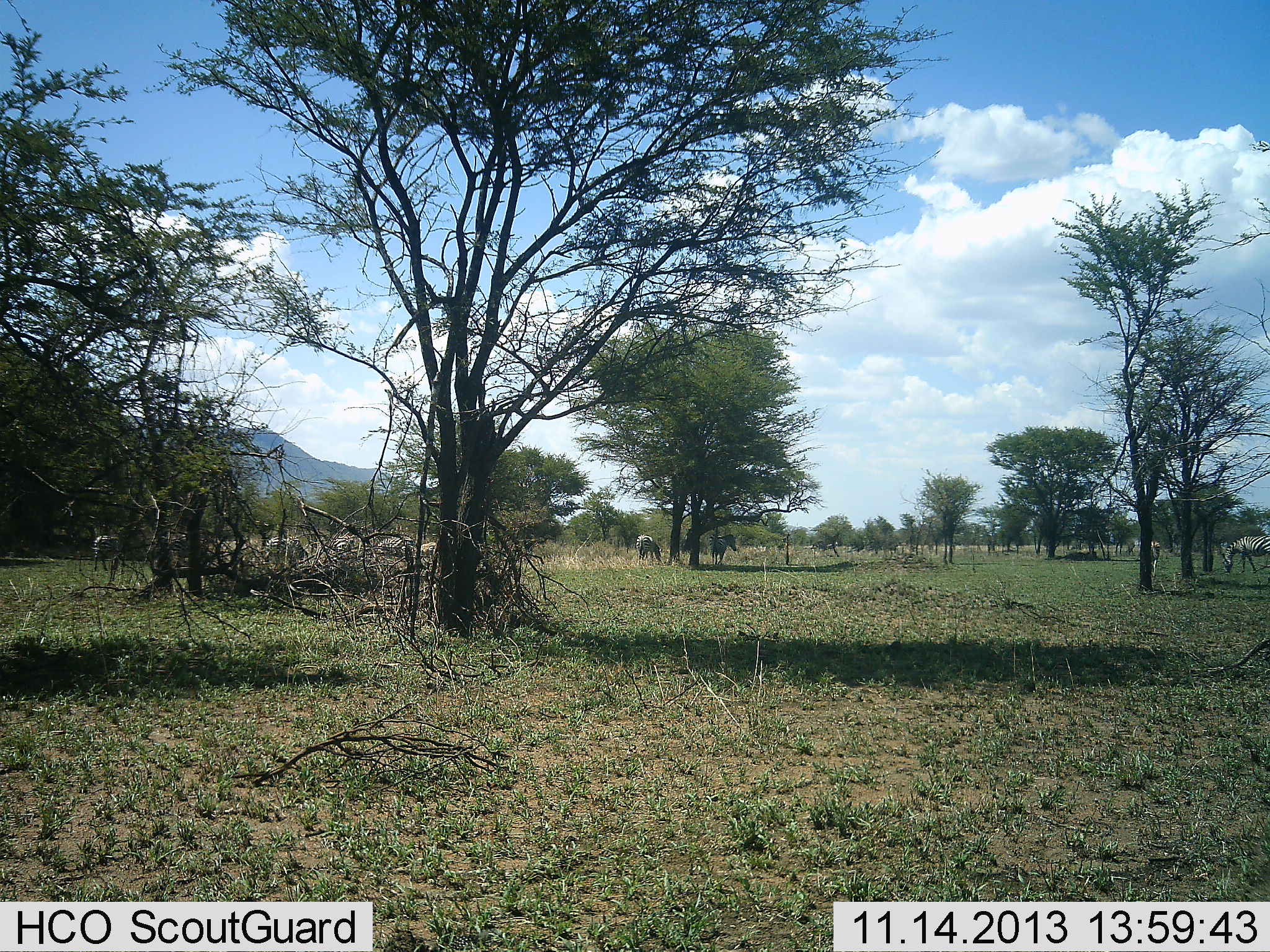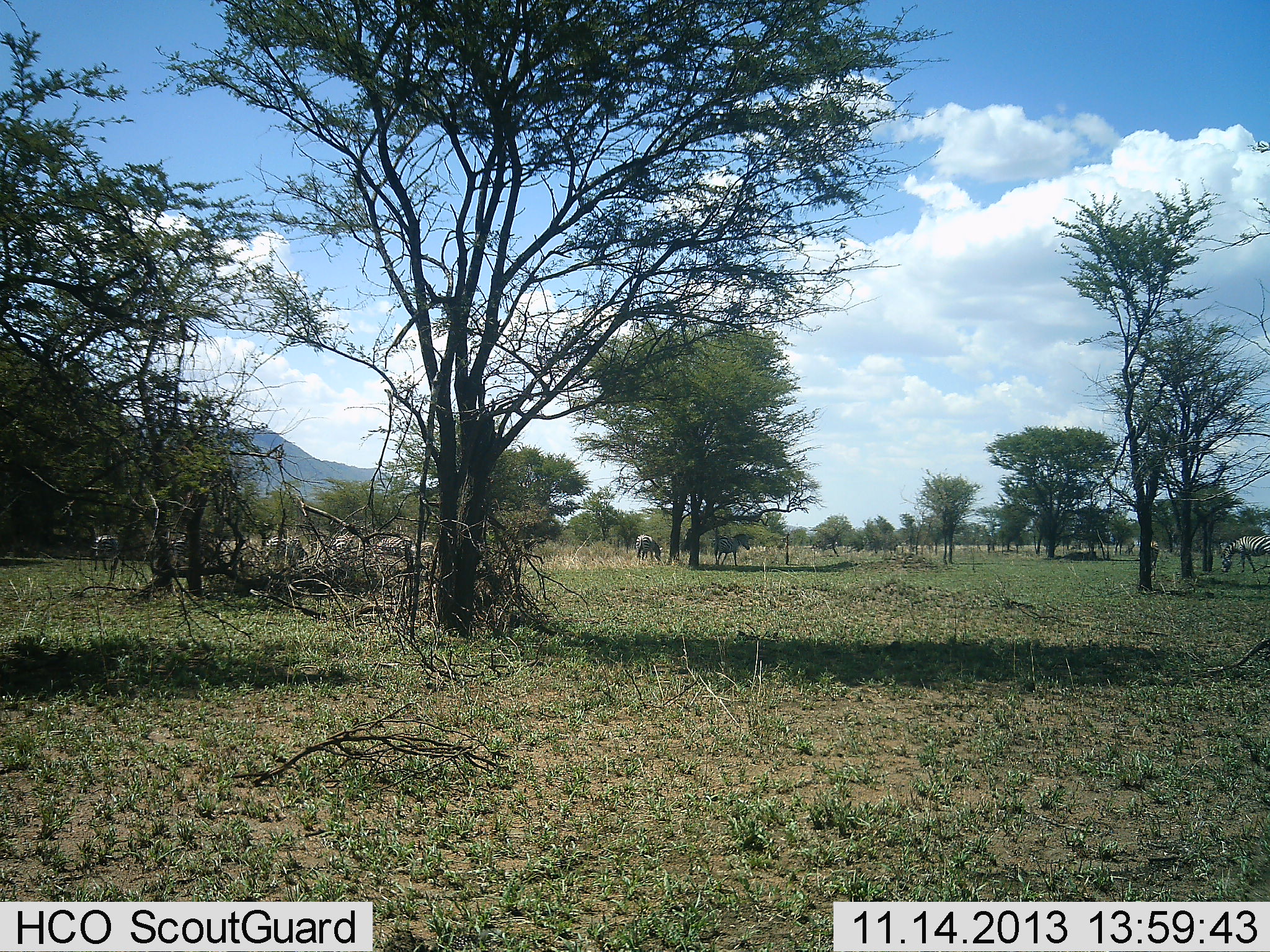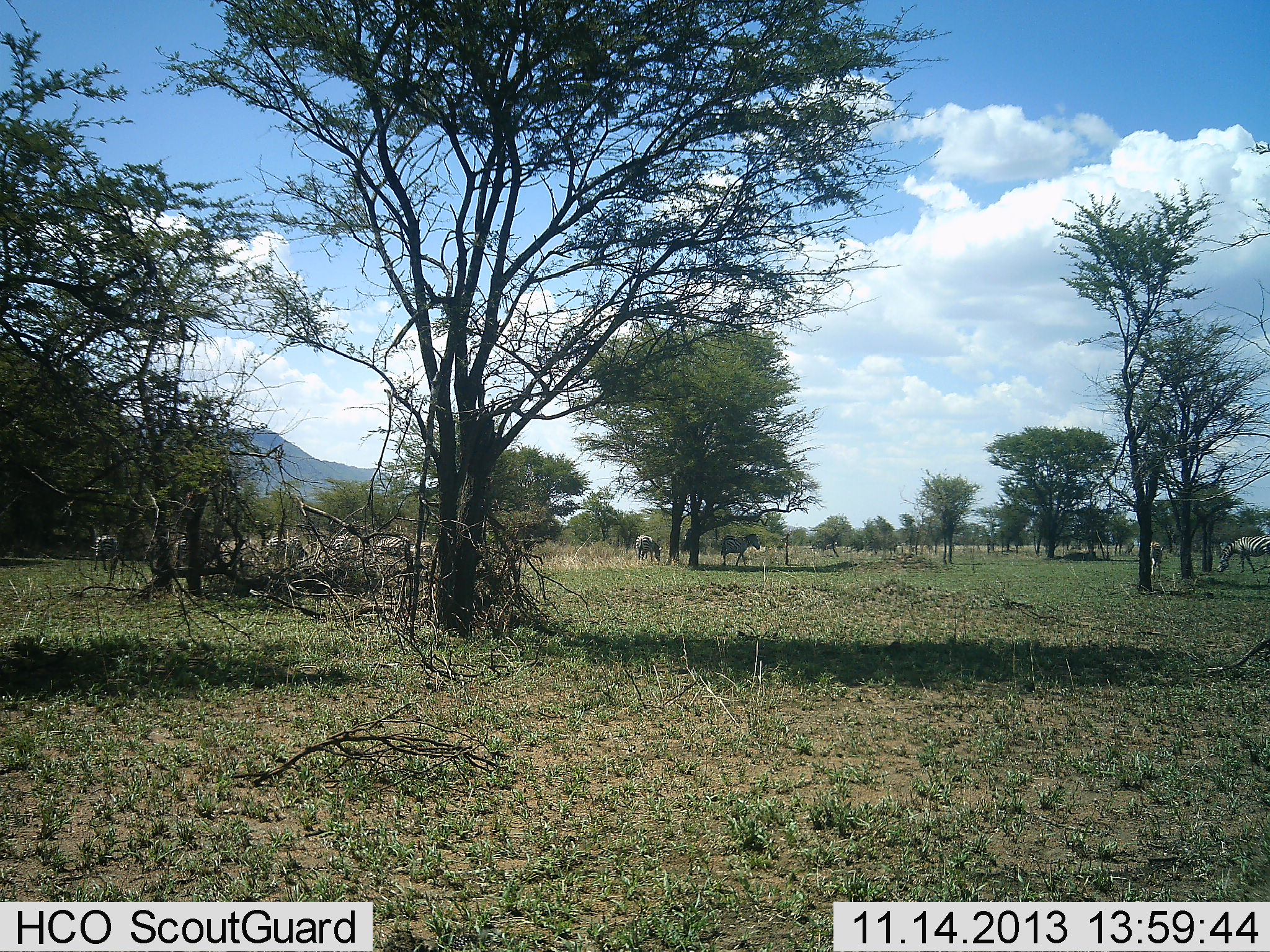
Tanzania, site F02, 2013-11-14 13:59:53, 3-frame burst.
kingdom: Animalia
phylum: Chordata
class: Mammalia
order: Perissodactyla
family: Equidae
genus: Equus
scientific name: Equus quagga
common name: plains zebra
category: zebra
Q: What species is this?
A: Zebra (plains zebra) (Equus quagga).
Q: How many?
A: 10.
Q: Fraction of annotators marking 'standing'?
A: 70%.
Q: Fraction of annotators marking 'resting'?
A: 0%.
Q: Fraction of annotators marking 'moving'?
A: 50%.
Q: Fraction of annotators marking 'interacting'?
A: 0%.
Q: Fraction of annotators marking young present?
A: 0%.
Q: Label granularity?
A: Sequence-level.